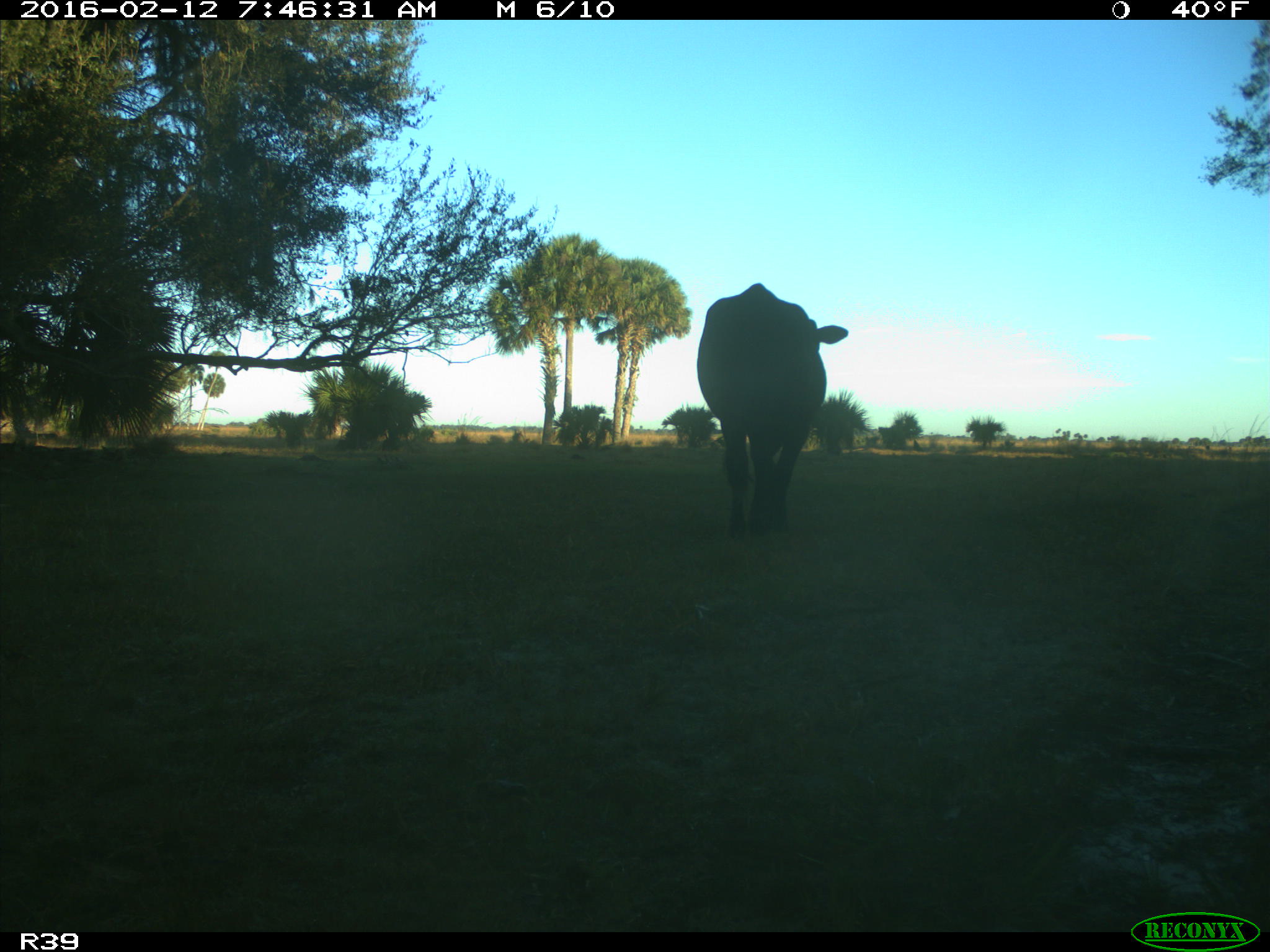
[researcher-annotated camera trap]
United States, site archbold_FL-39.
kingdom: Animalia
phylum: Chordata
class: Mammalia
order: Artiodactyla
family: Bovidae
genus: Bos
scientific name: Bos taurus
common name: domestic cow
Bos taurus (domestic cow).